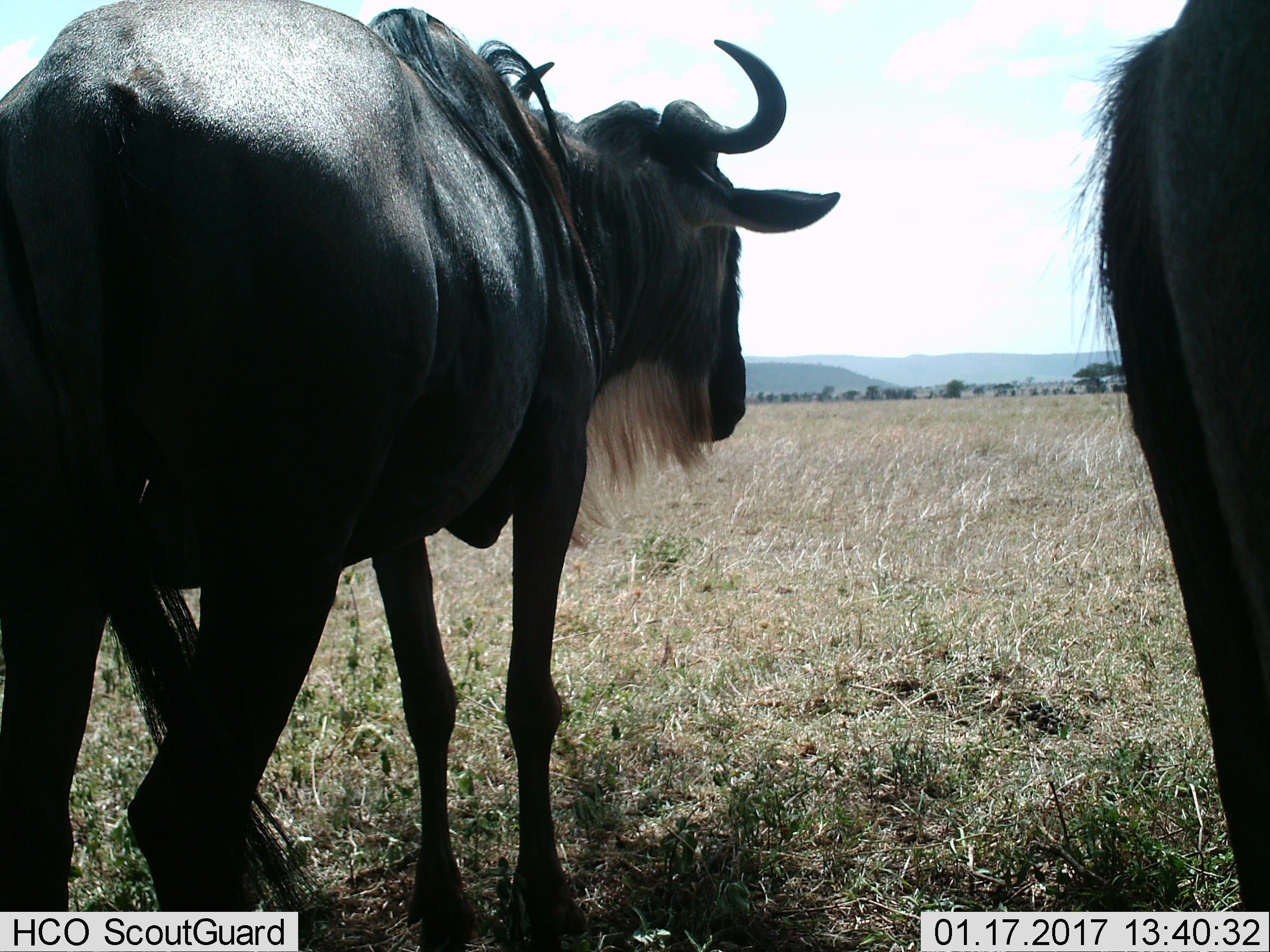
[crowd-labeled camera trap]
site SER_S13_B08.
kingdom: Animalia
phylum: Chordata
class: Mammalia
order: Artiodactyla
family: Bovidae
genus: Connochaetes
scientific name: Connochaetes taurinus taurinus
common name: blue wildebeest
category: wildebeestblue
Wildebeestblue (blue wildebeest) (Connochaetes taurinus taurinus), count 2. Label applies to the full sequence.